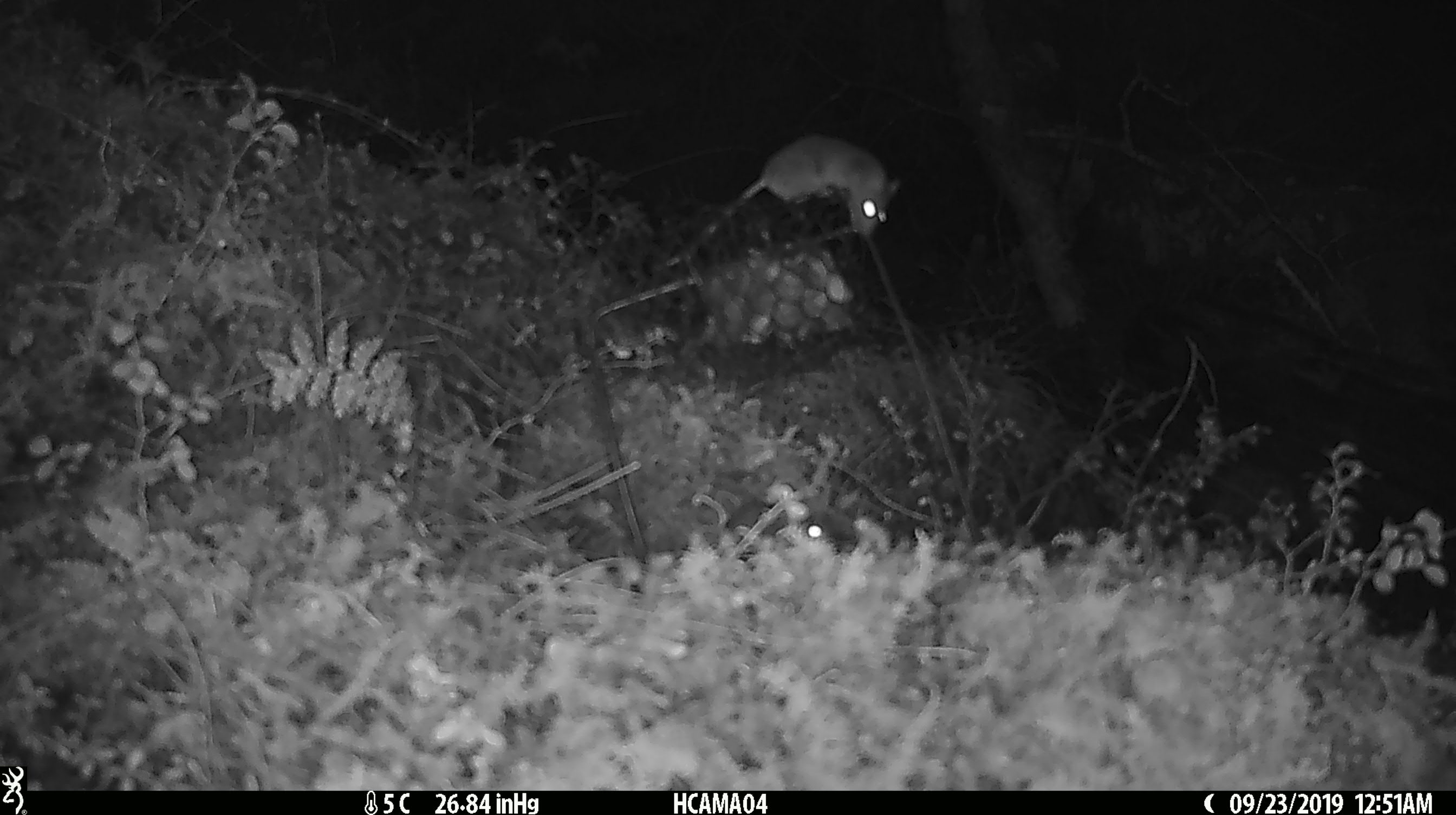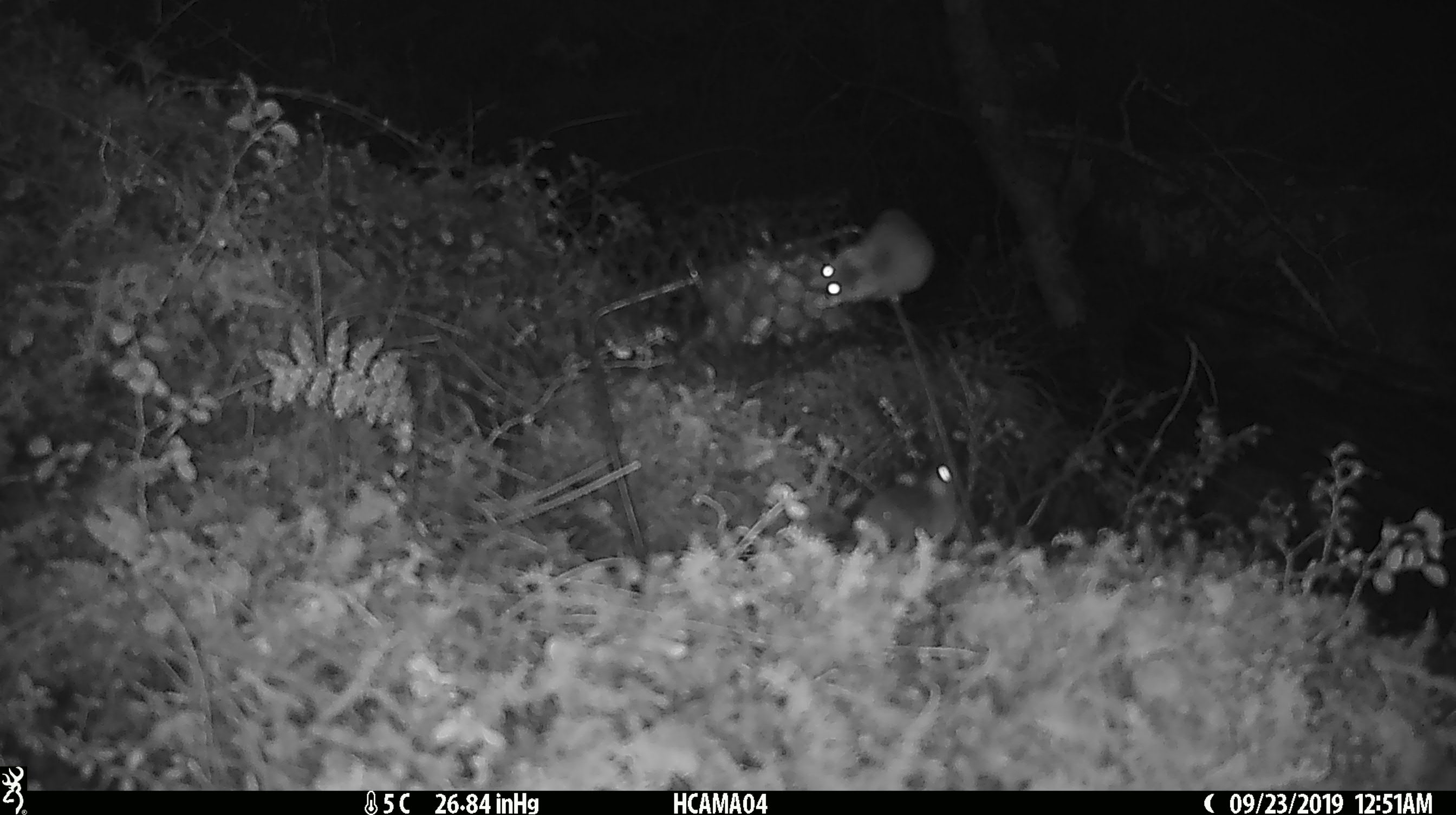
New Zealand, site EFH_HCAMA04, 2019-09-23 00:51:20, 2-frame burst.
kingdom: Animalia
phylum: Chordata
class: Mammalia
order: Rodentia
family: Muridae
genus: Mus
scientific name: Mus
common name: mouse